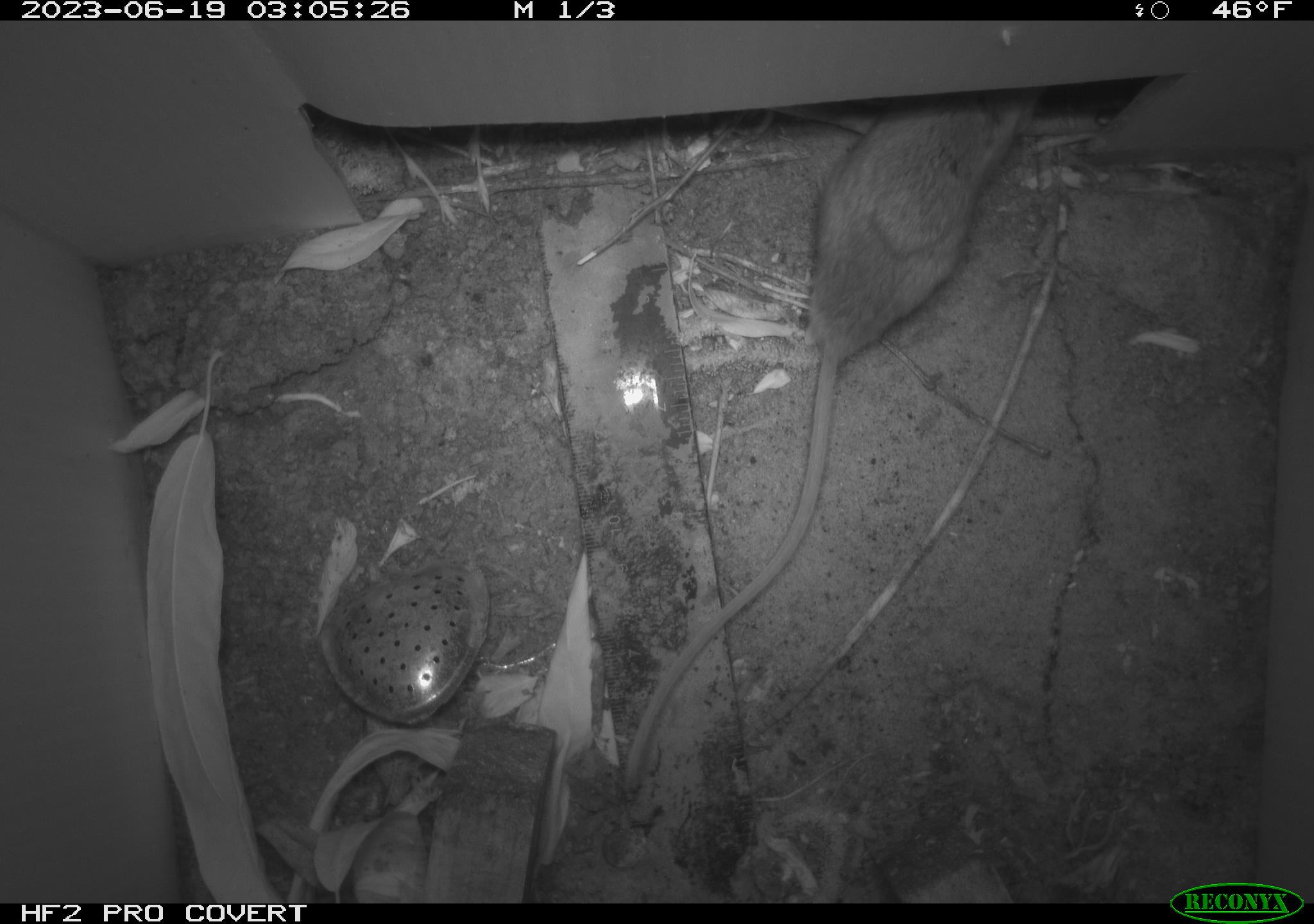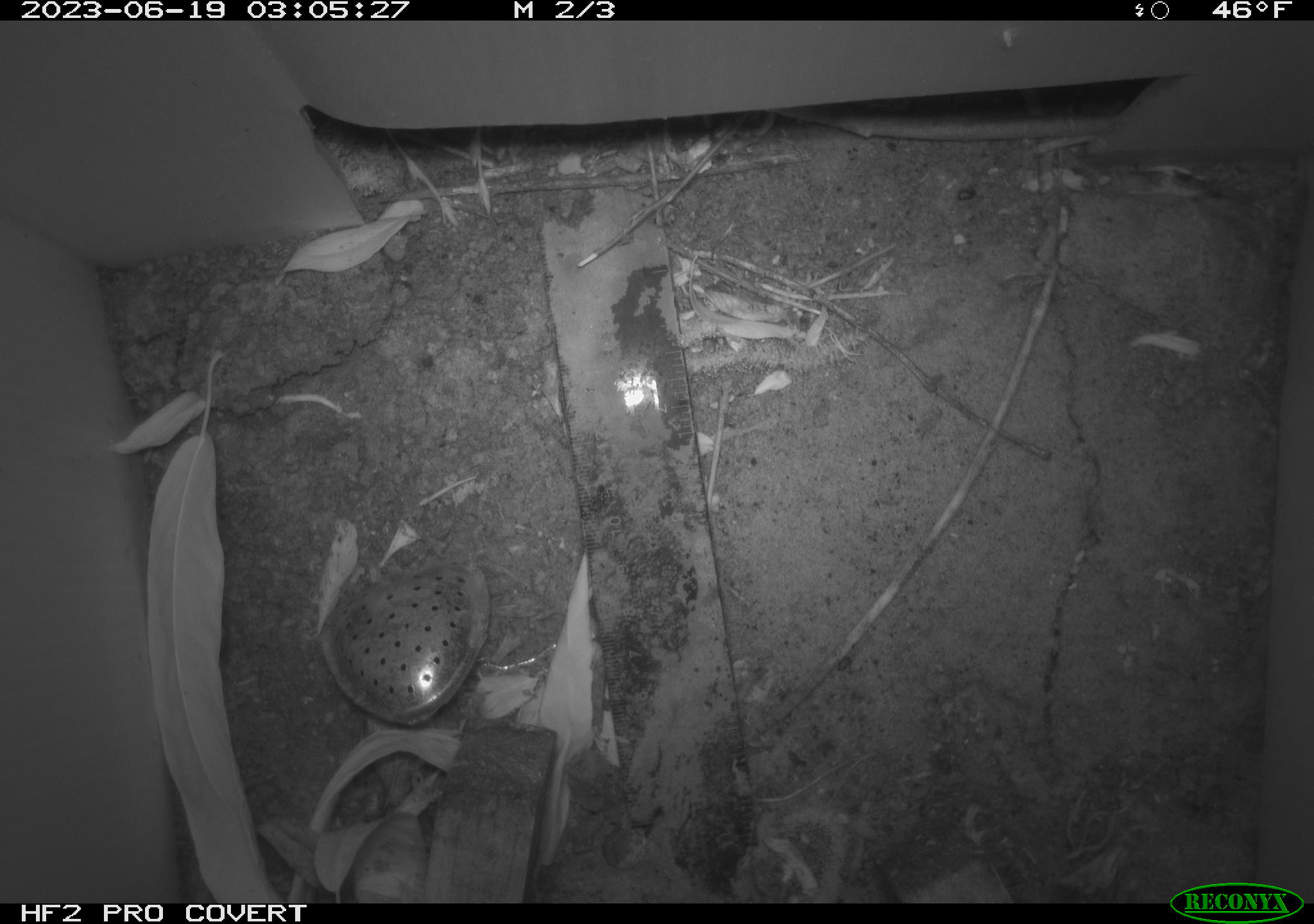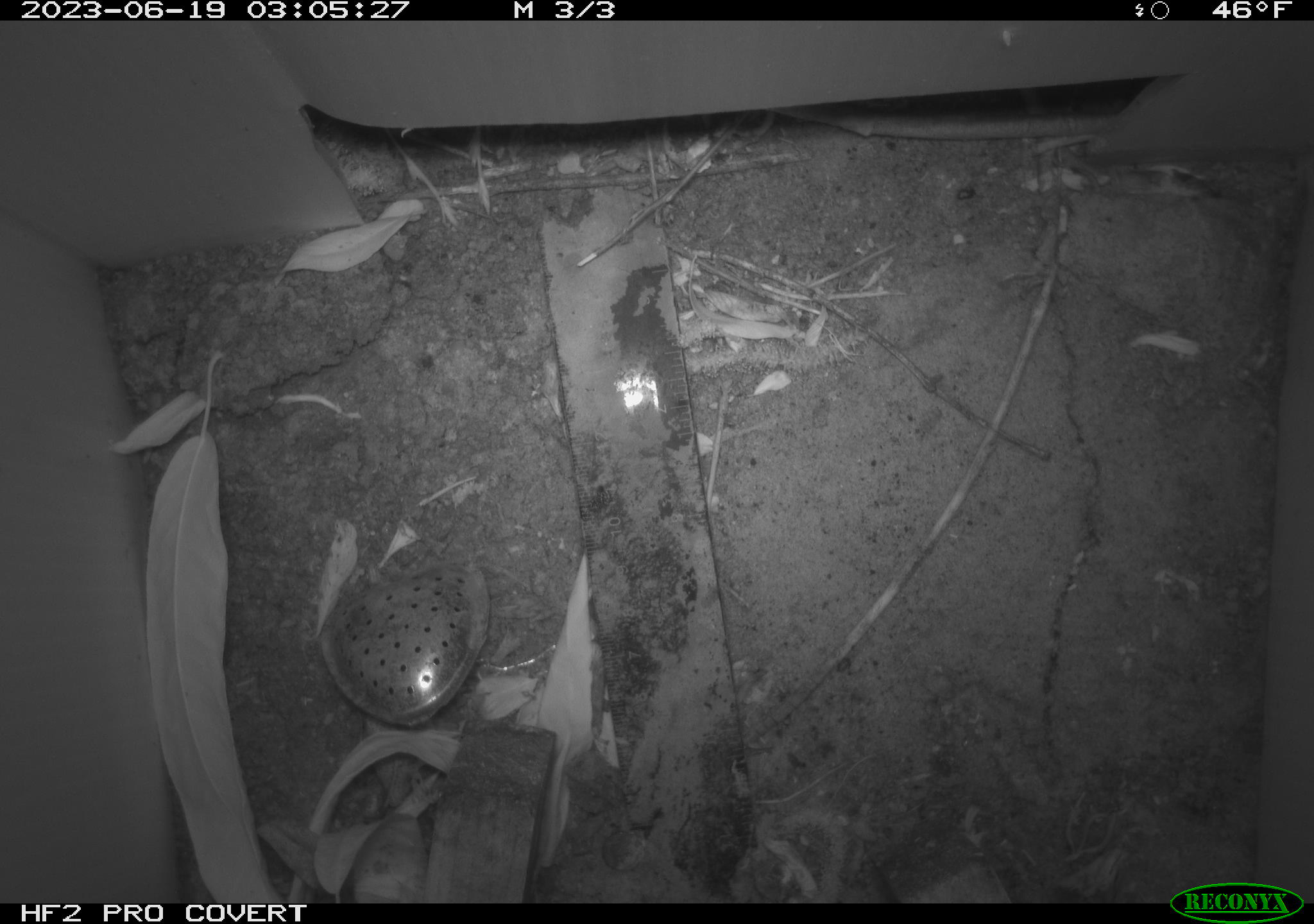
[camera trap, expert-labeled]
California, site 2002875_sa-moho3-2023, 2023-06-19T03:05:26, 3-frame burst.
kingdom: Animalia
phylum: Chordata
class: Mammalia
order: Rodentia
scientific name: Rodentia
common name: mouse species